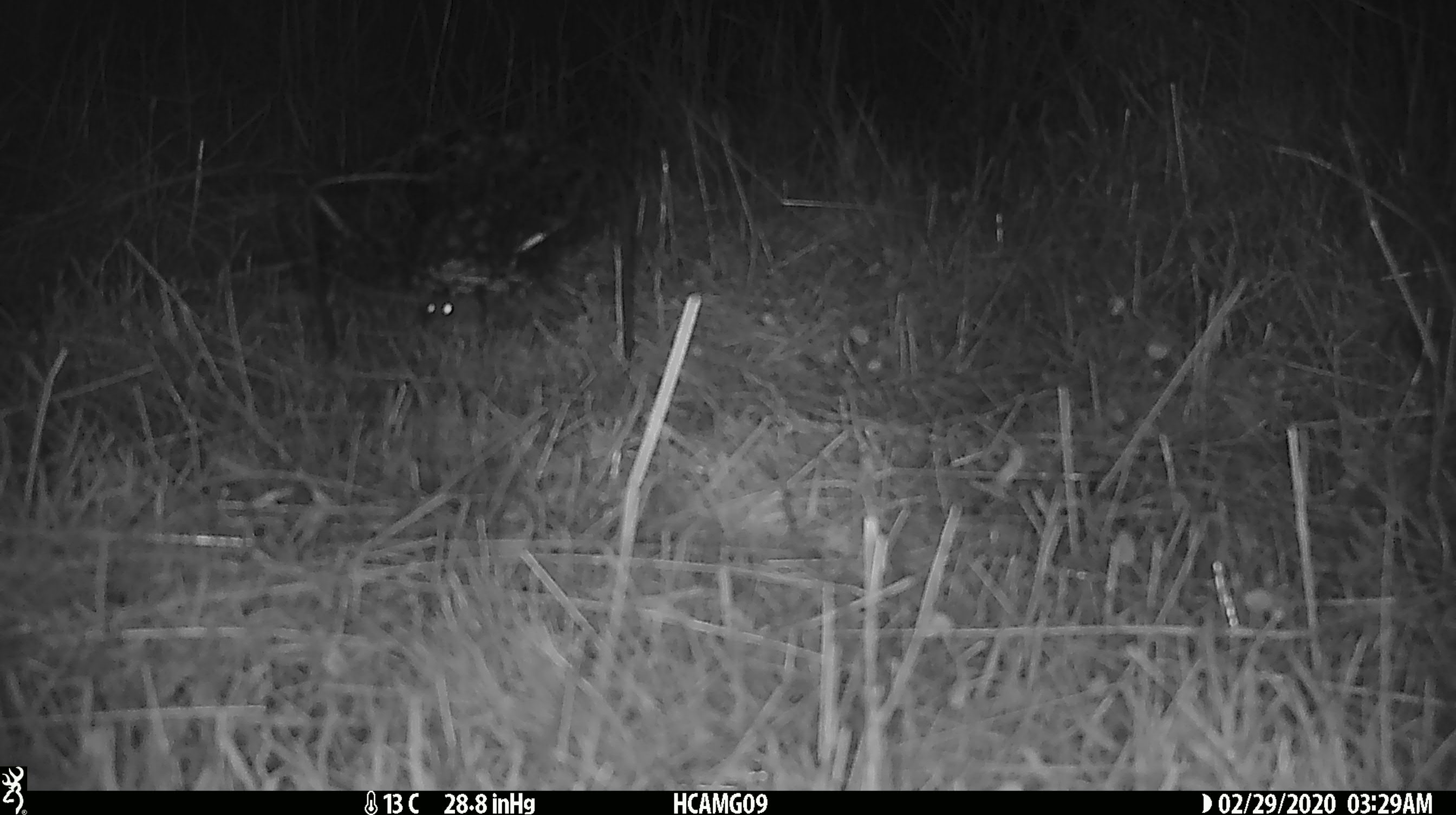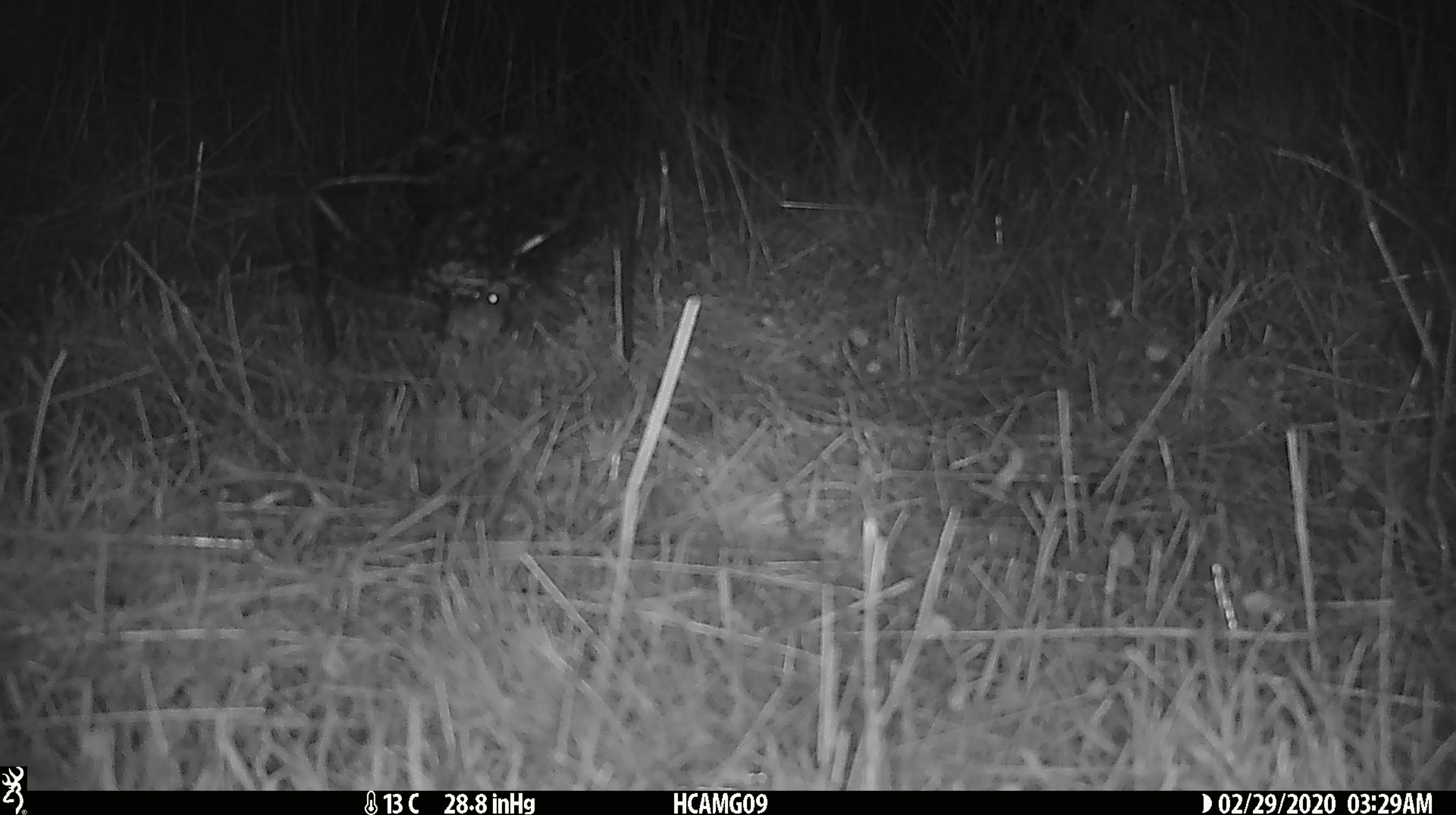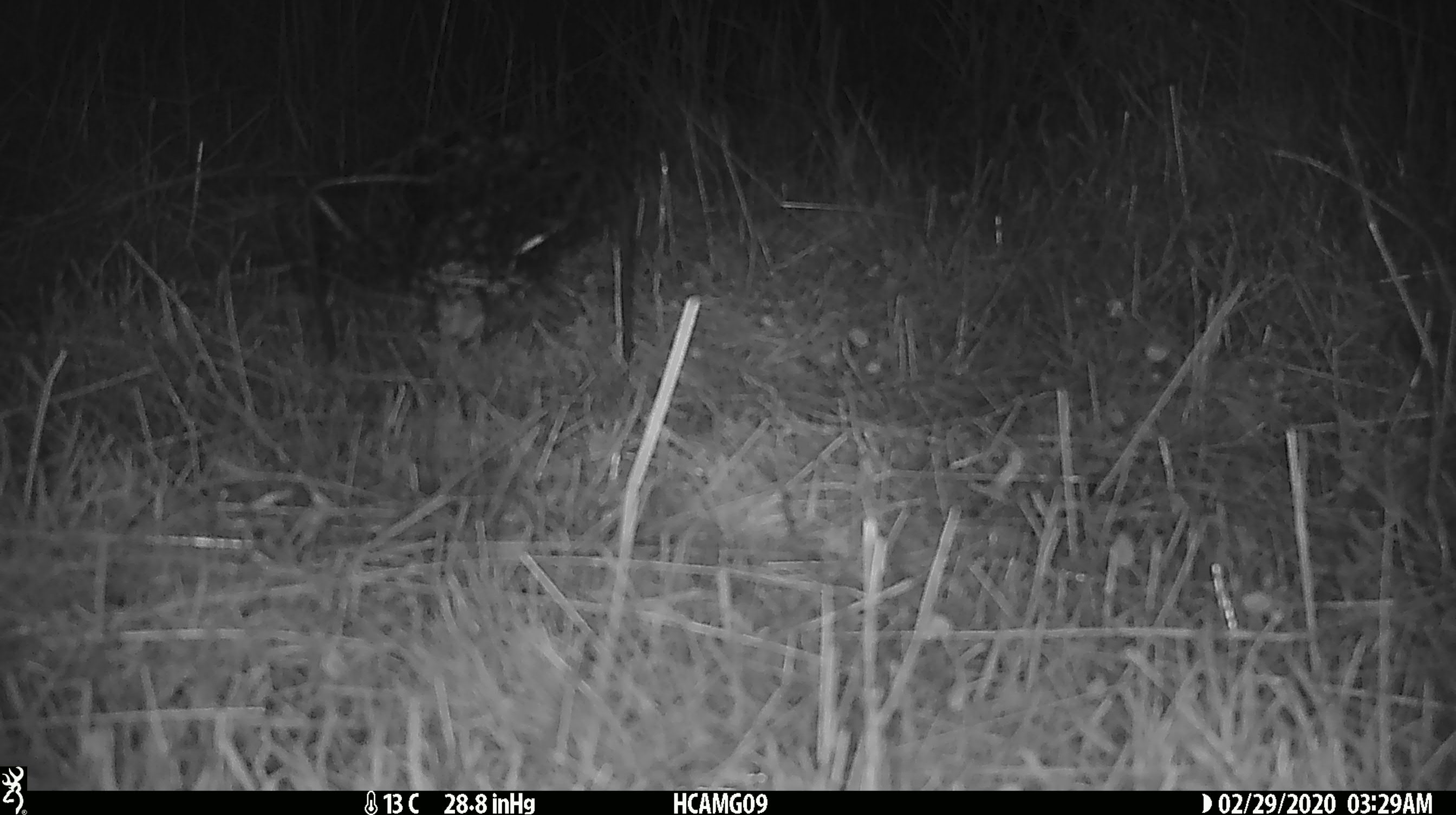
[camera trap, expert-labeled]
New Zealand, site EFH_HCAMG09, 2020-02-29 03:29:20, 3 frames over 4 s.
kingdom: Animalia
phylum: Chordata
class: Mammalia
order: Rodentia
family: Muridae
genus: Mus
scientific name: Mus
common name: mouse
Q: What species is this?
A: Mouse (Mus).